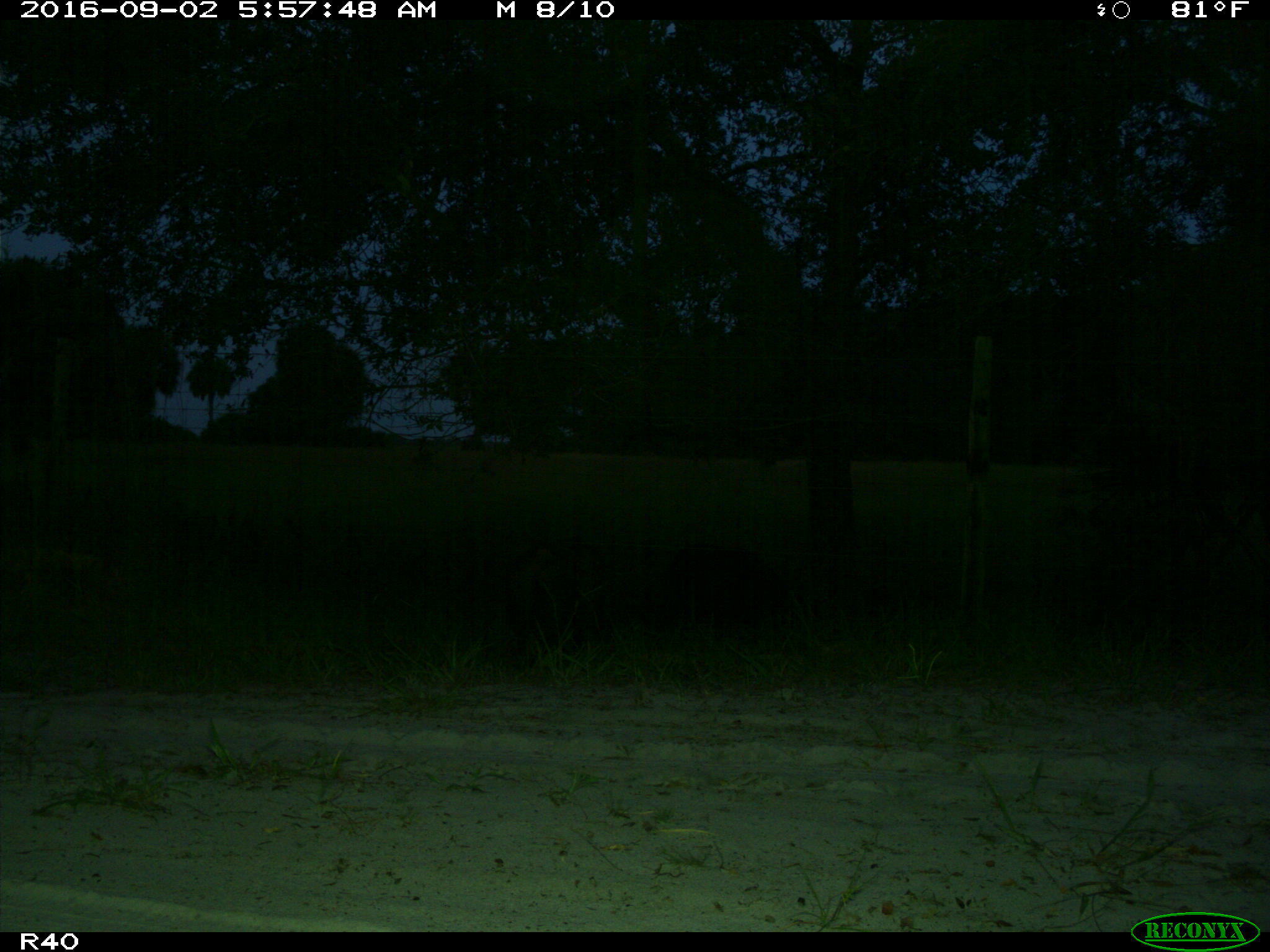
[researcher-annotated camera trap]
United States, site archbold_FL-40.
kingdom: Animalia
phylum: Chordata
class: Mammalia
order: Artiodactyla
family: Suidae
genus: Sus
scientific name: Sus scrofa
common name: wild boar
Sus scrofa (wild boar).